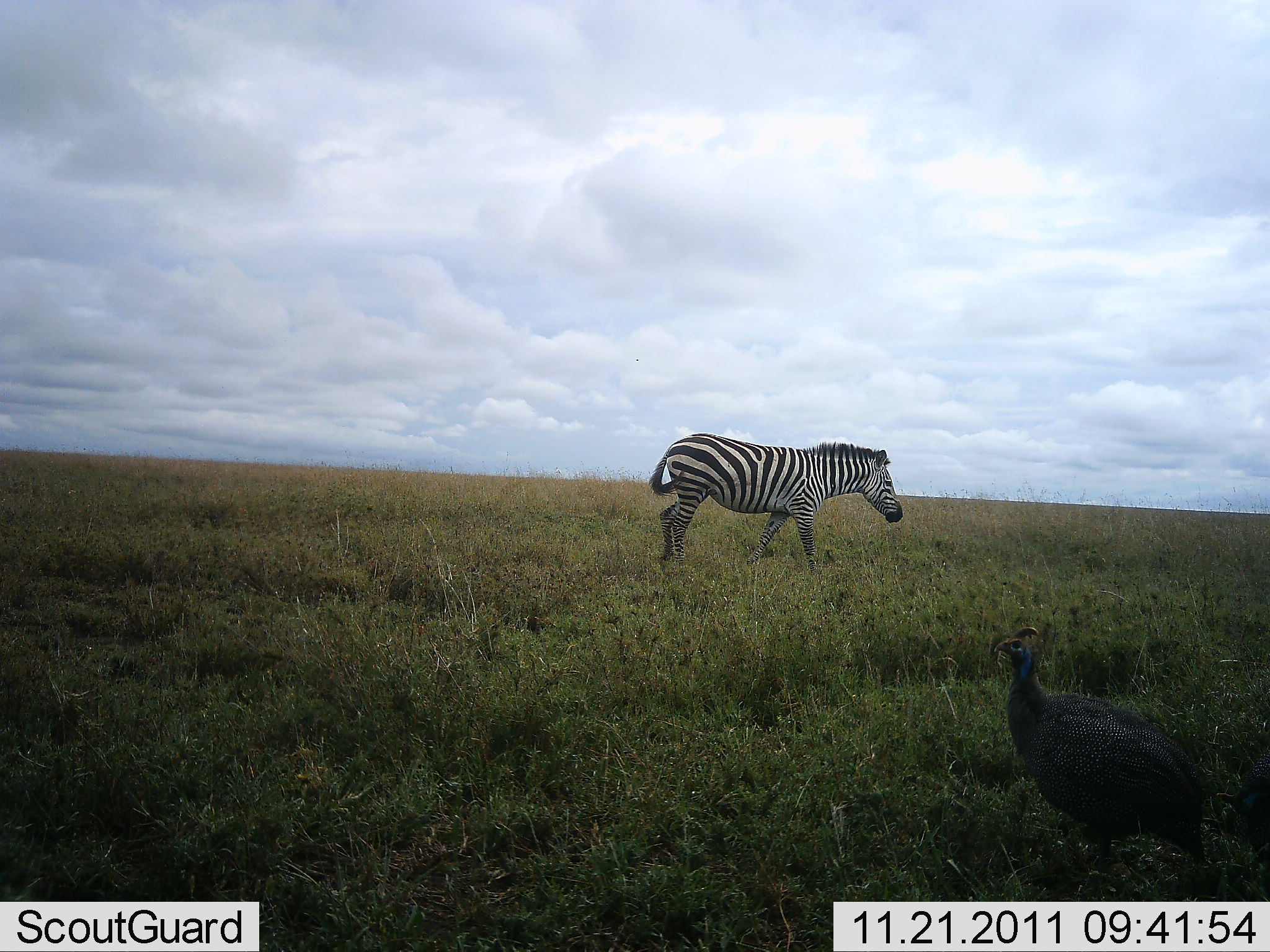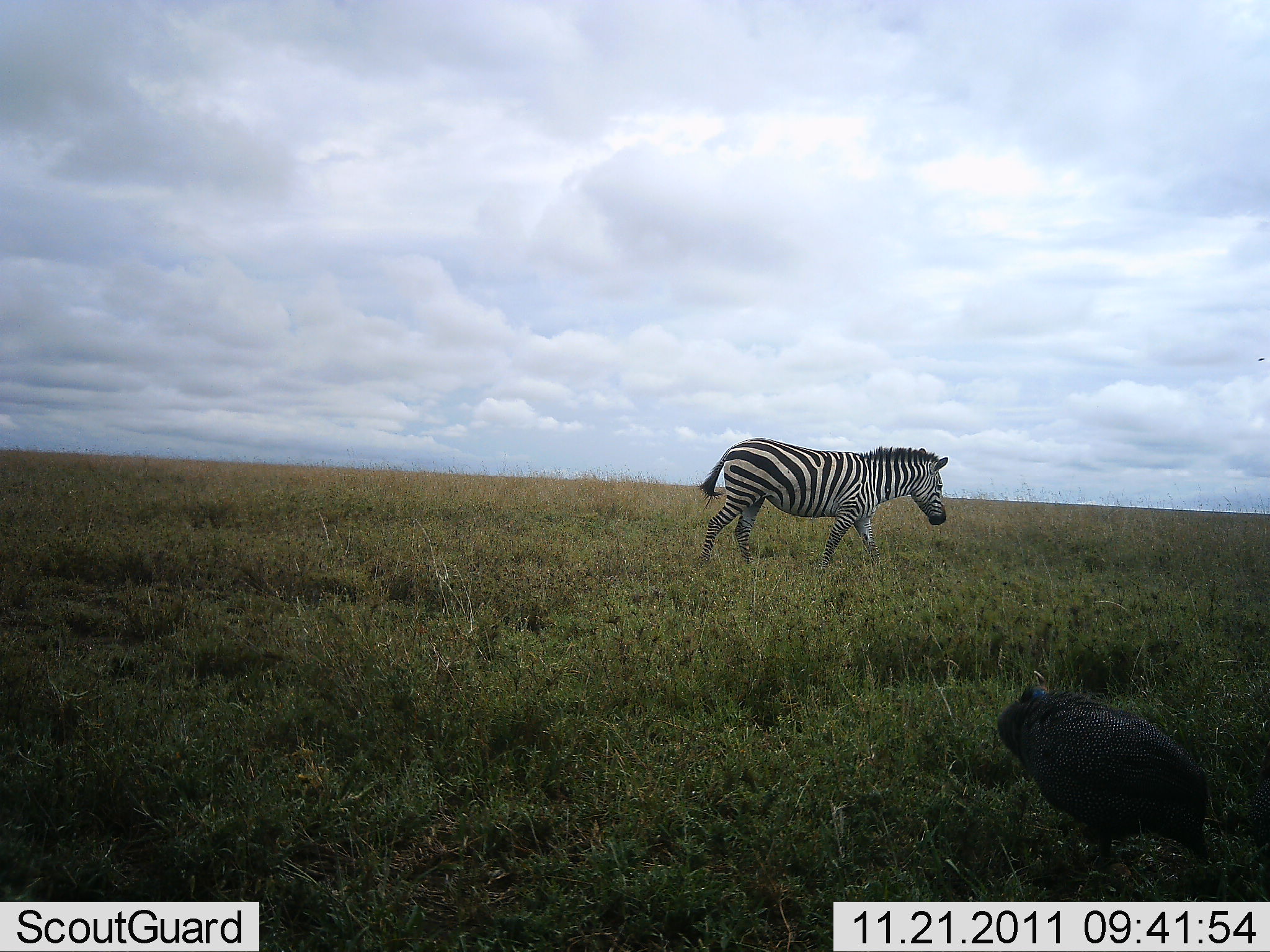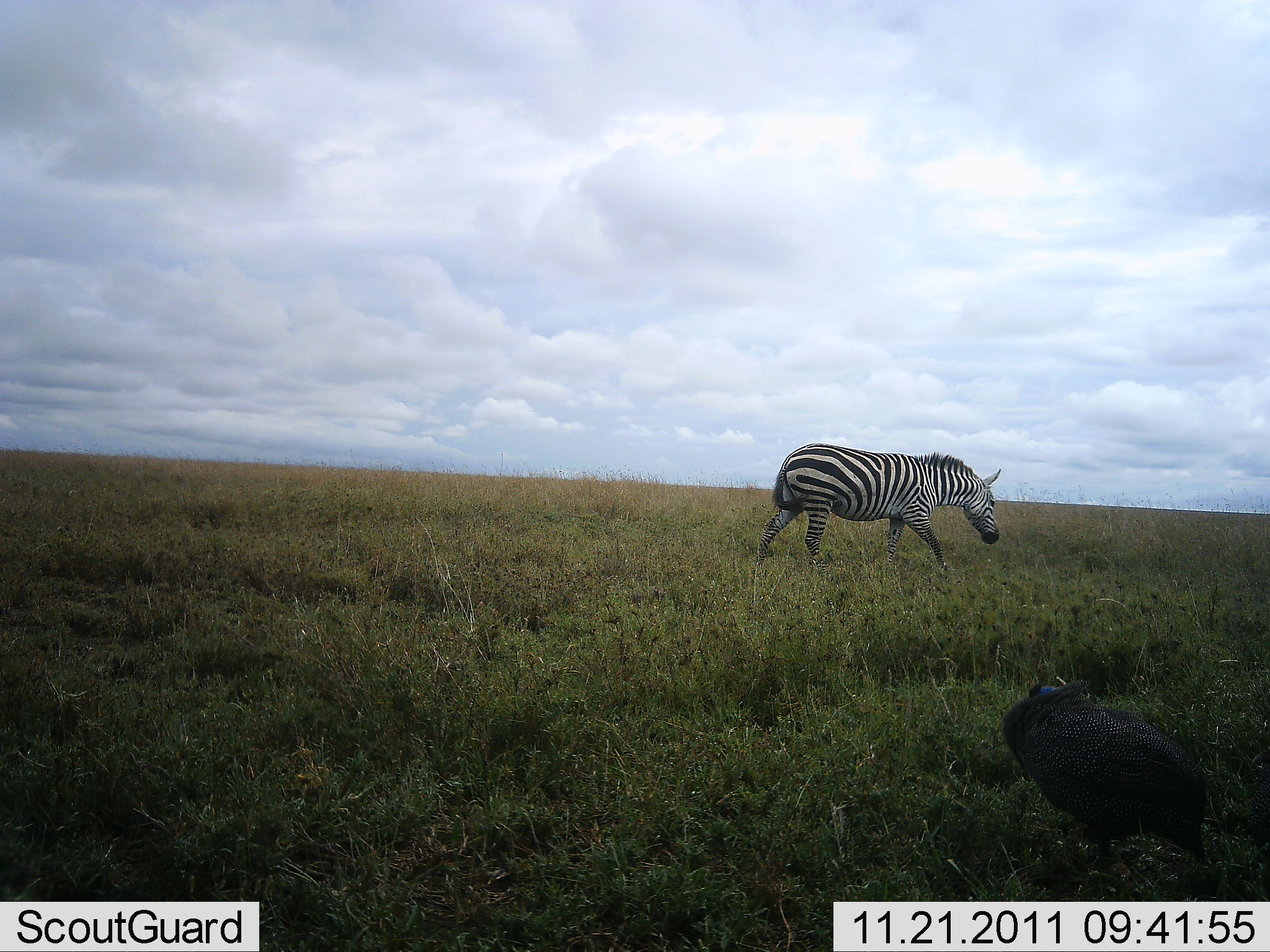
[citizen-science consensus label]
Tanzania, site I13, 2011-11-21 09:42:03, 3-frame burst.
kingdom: Animalia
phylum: Chordata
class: Aves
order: Galliformes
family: Numididae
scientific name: Numididae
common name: guinea fowl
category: guineafowl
Guineafowl (guinea fowl) (Numididae), count 1. Behavior (volunteer vote fractions): standing 92%, resting 0%, moving 0%, interacting 0%. Young present (vote fraction): 0%. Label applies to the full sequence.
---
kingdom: Animalia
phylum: Chordata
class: Mammalia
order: Perissodactyla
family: Equidae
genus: Equus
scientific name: Equus quagga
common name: plains zebra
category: zebra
Zebra (plains zebra) (Equus quagga), count 1. Behavior (volunteer vote fractions): standing 15%, resting 0%, moving 85%, interacting 0%. Young present (vote fraction): 0%. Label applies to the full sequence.